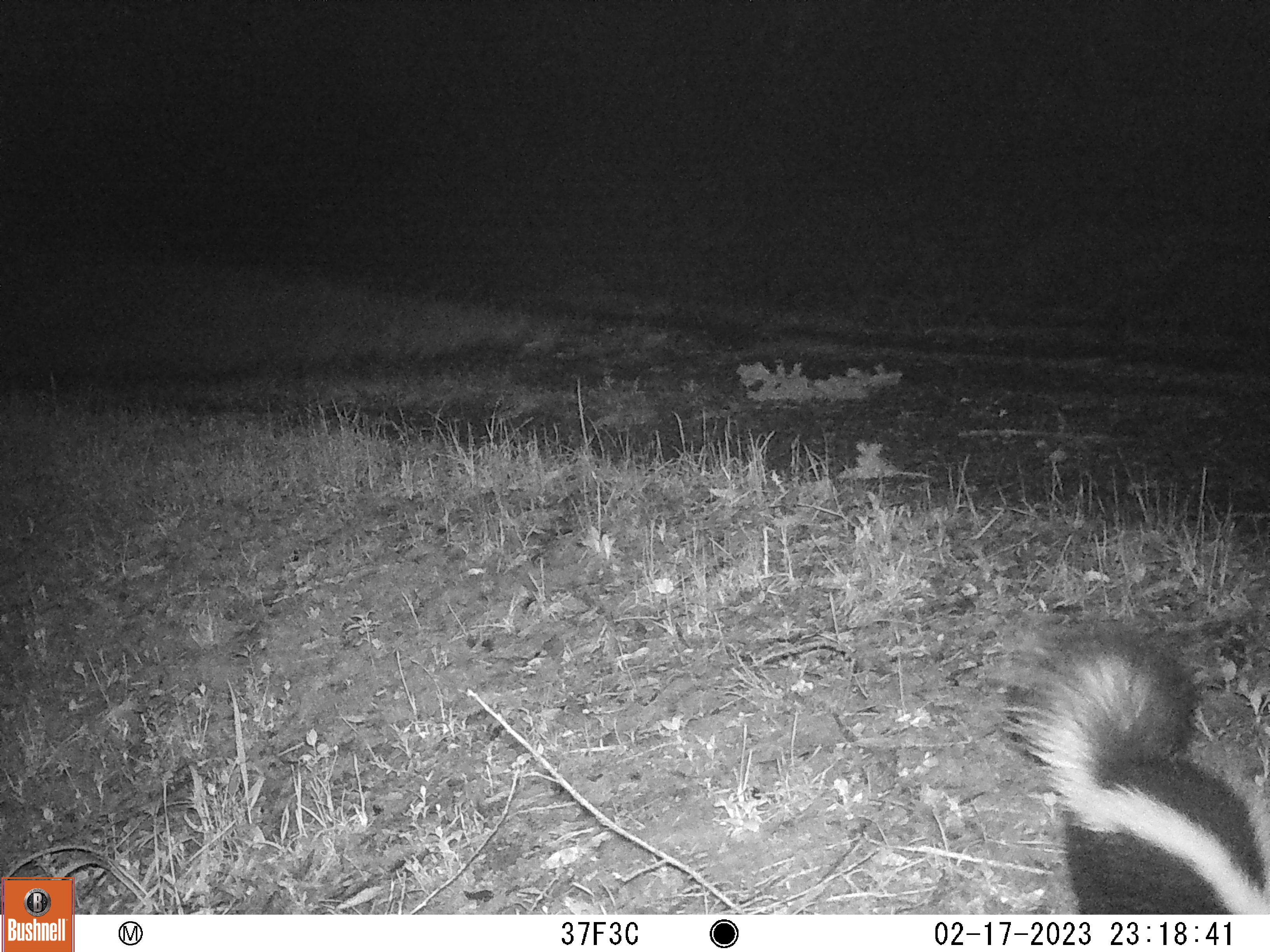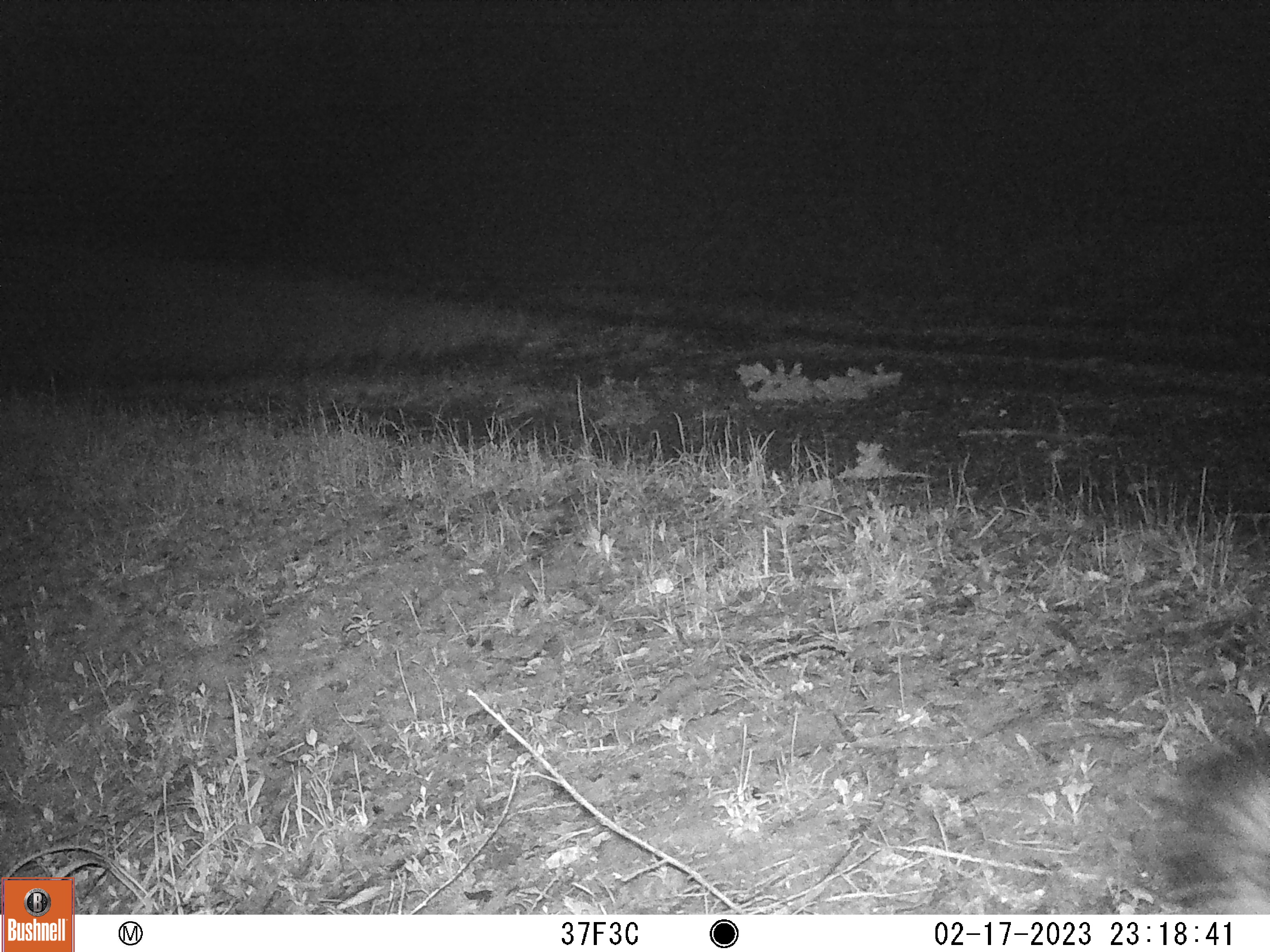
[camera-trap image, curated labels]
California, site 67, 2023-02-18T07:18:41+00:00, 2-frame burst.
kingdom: Animalia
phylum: Chordata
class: Mammalia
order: Carnivora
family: Mephitidae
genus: Mephitis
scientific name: Mephitis mephitis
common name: striped skunk